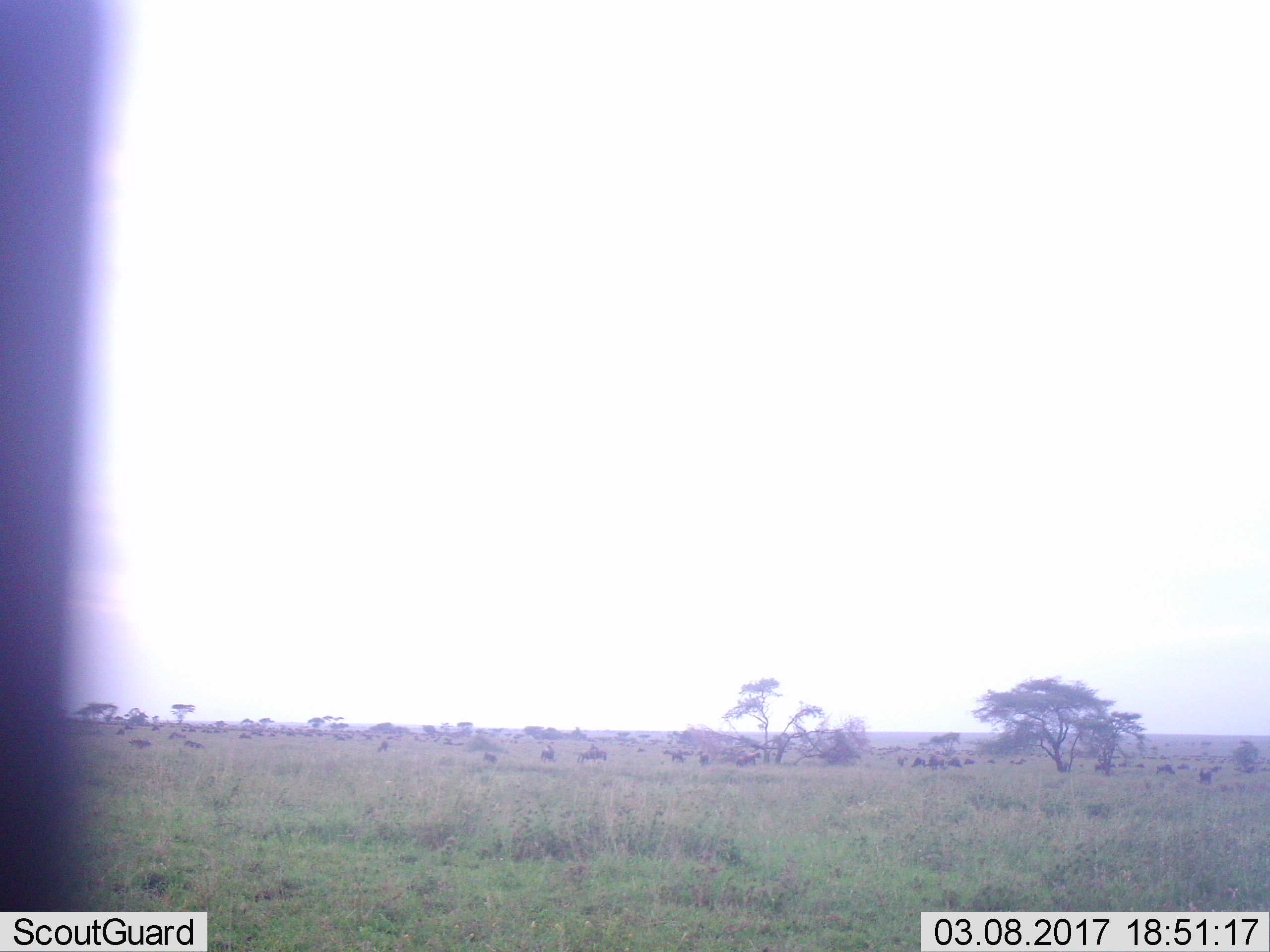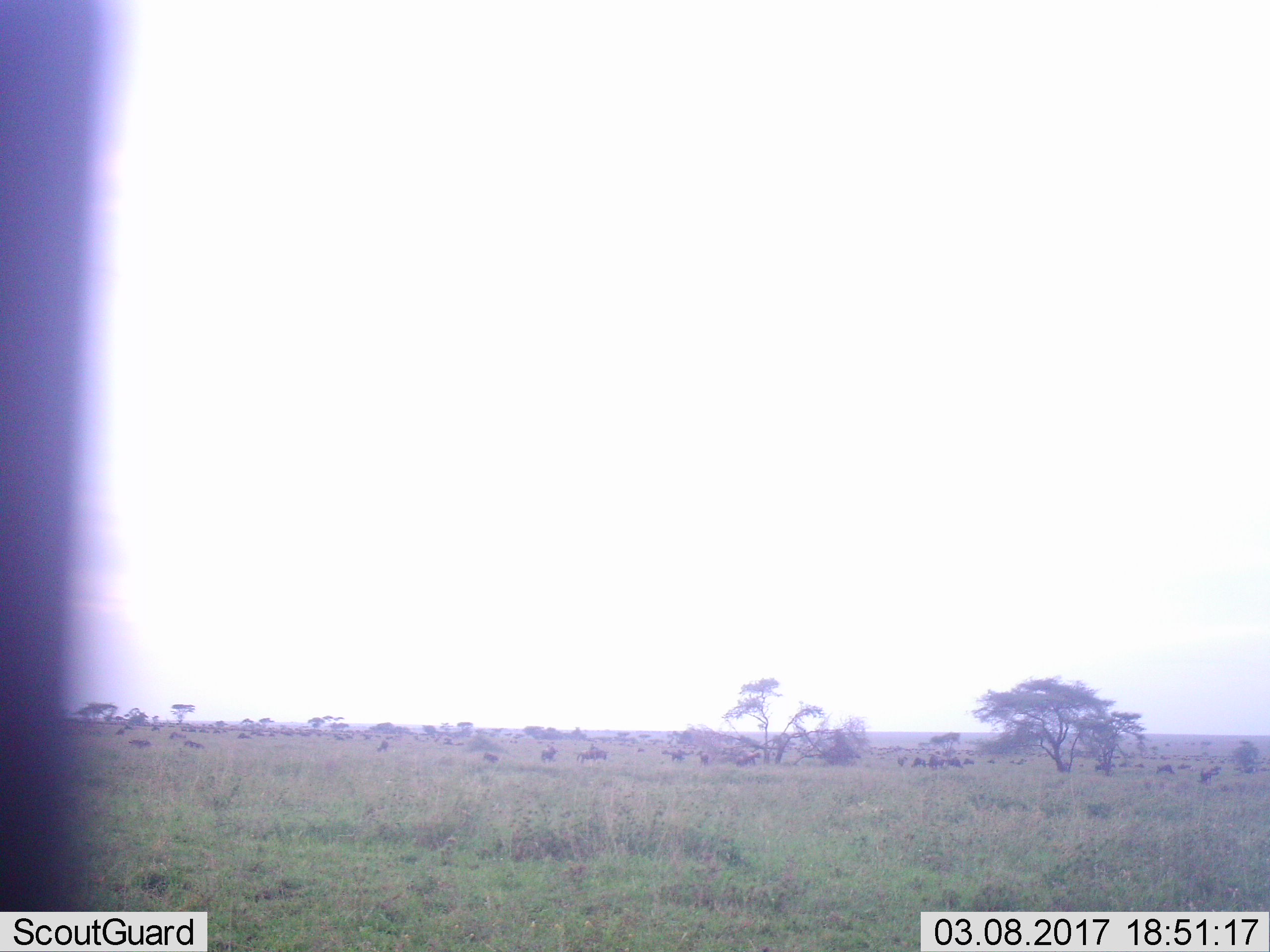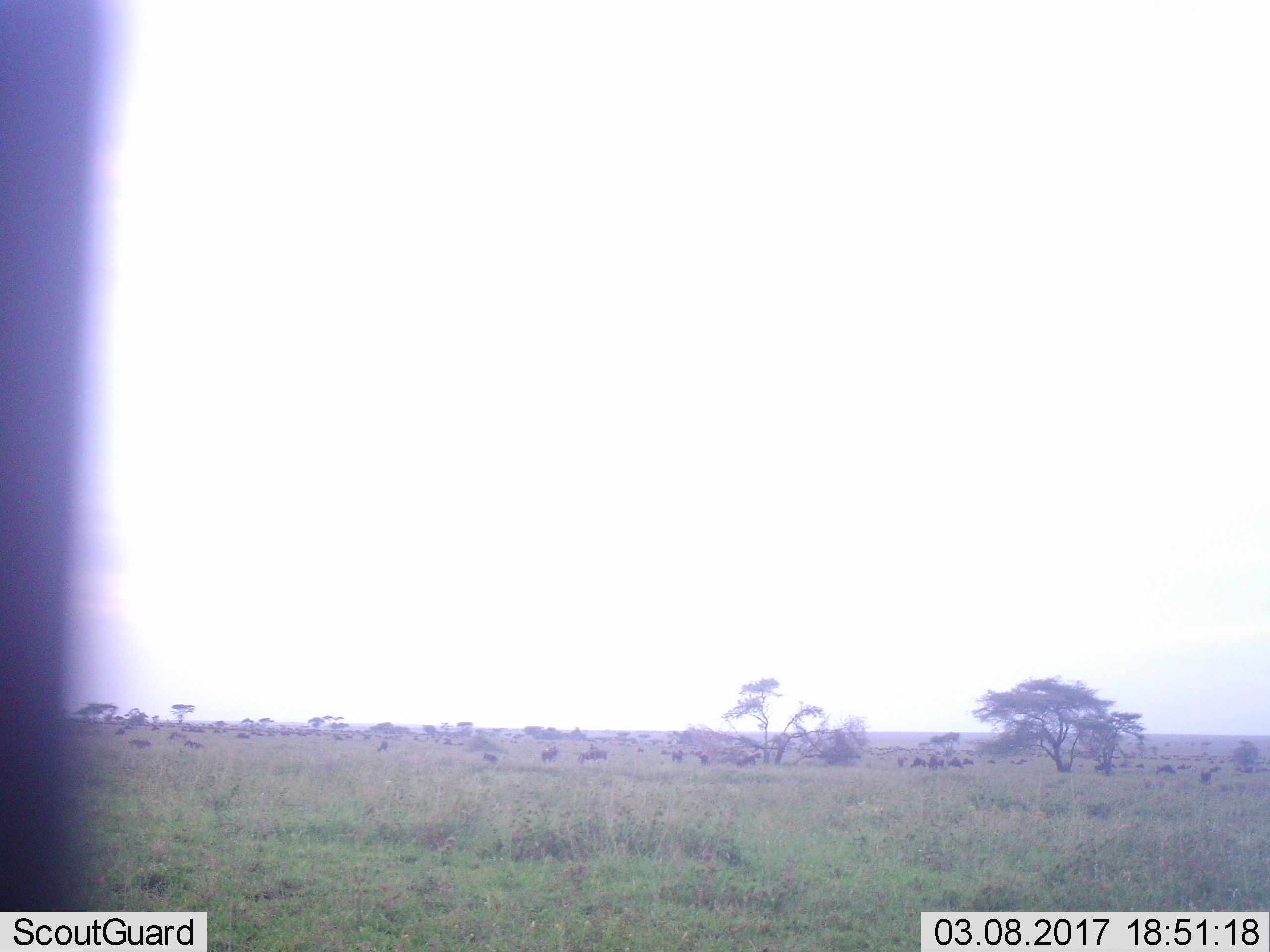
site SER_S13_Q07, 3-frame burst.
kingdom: Animalia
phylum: Chordata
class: Mammalia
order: Artiodactyla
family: Bovidae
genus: Connochaetes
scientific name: Connochaetes taurinus taurinus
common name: blue wildebeest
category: wildebeestblue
Wildebeestblue (blue wildebeest) (Connochaetes taurinus taurinus), count 51+. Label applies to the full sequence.